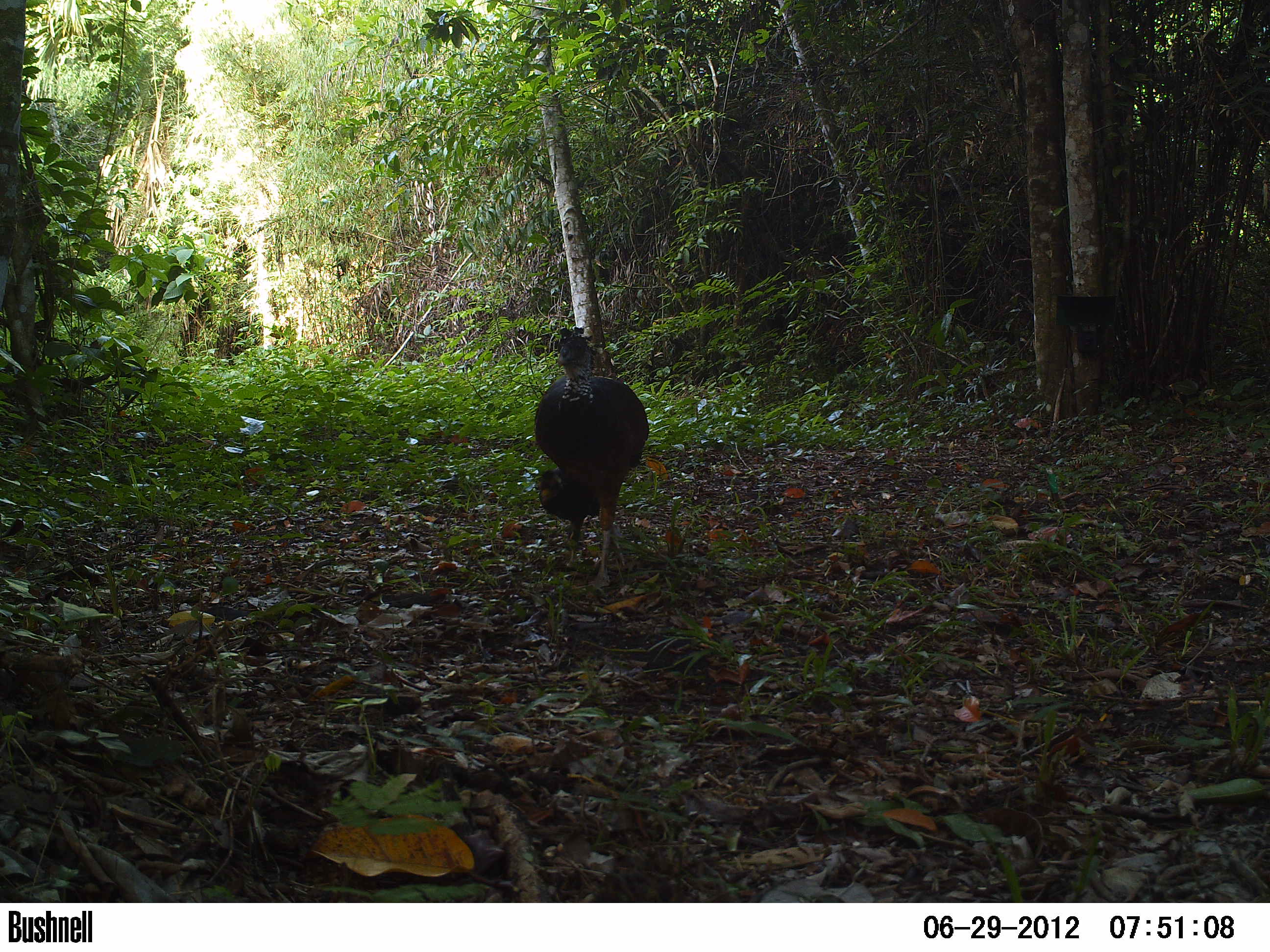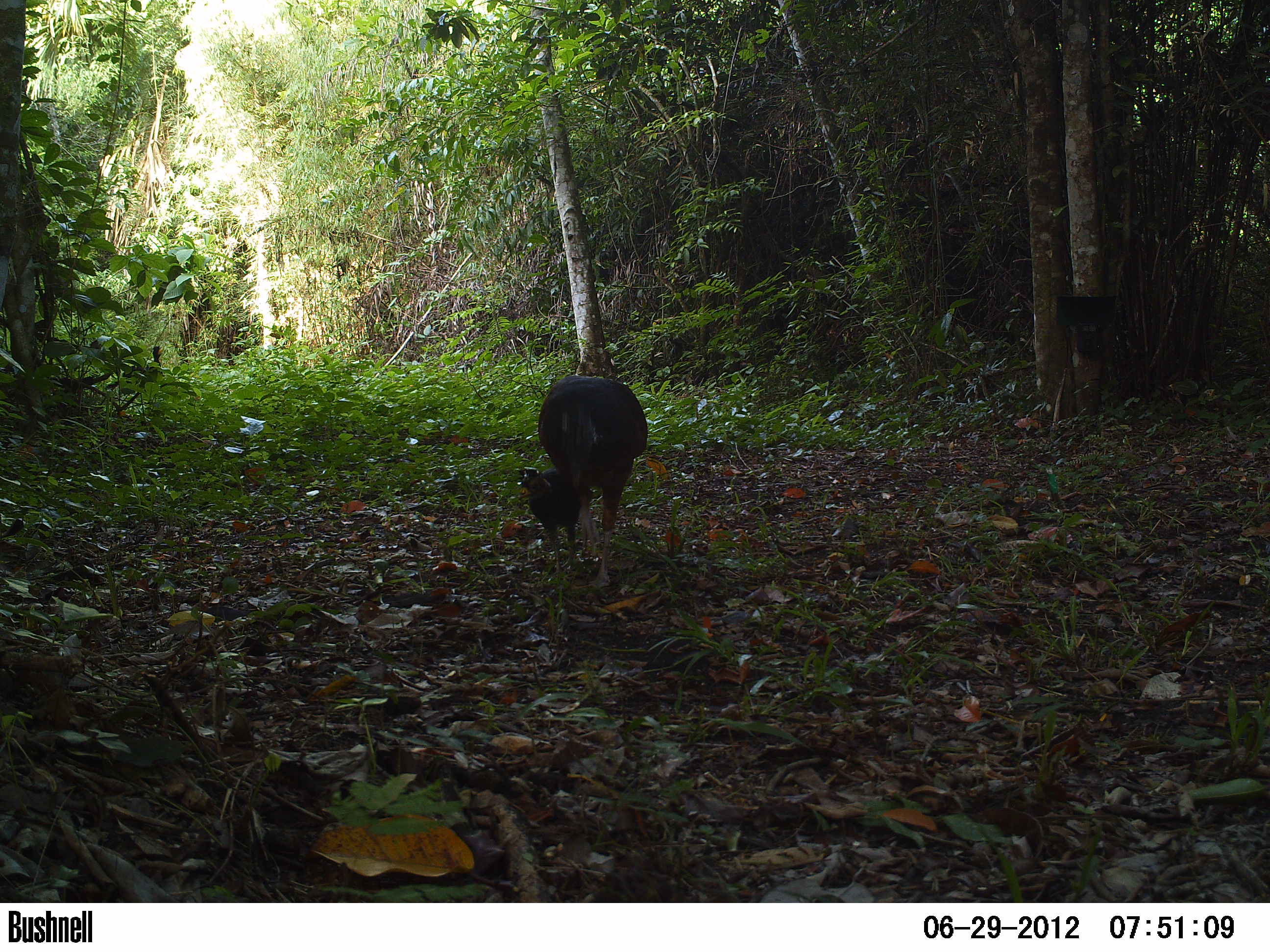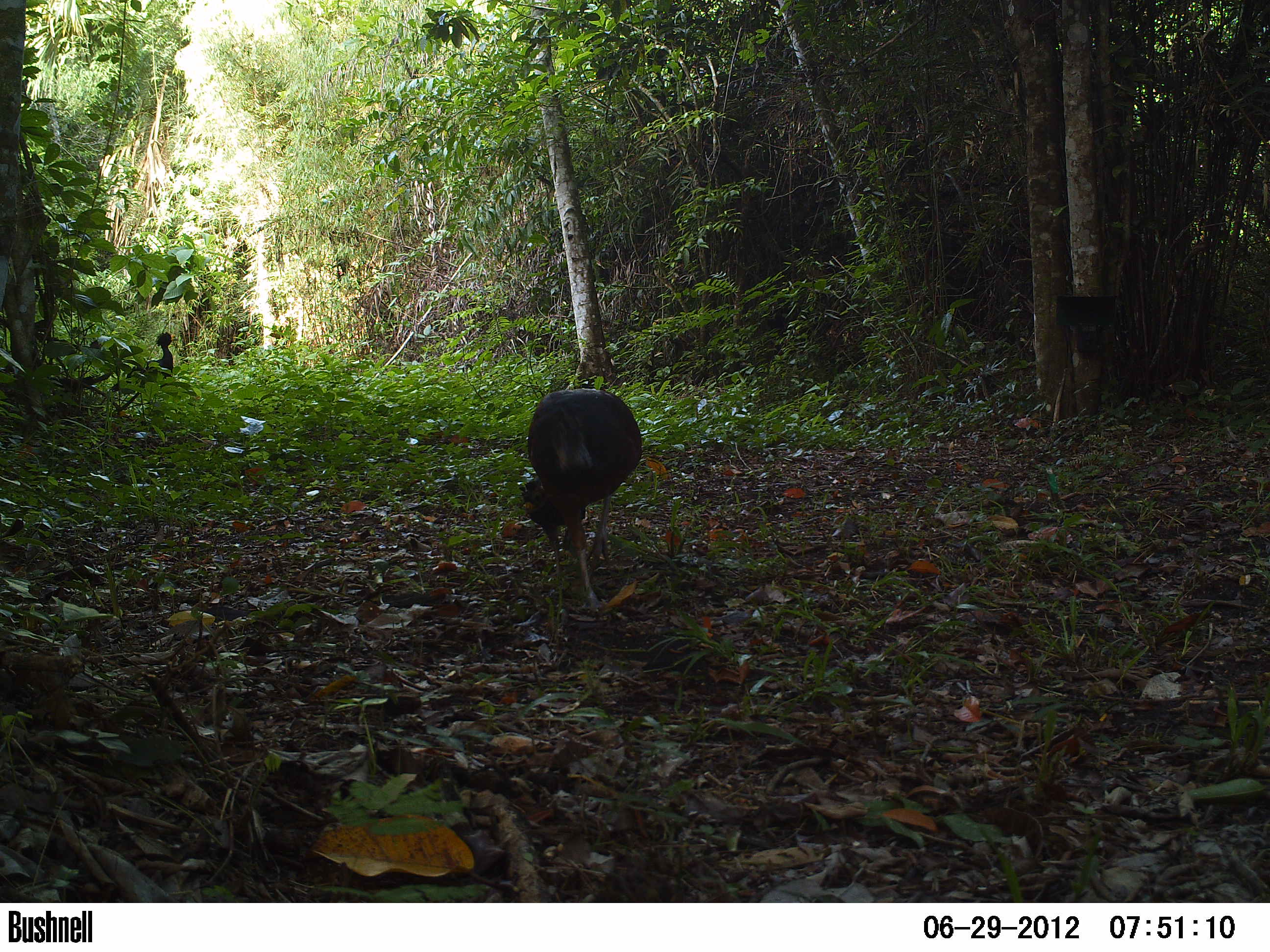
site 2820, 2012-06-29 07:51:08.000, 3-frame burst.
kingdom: Animalia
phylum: Chordata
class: Aves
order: Galliformes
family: Cracidae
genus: Crax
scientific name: Crax rubra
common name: great curassow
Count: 3.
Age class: adult.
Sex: female.